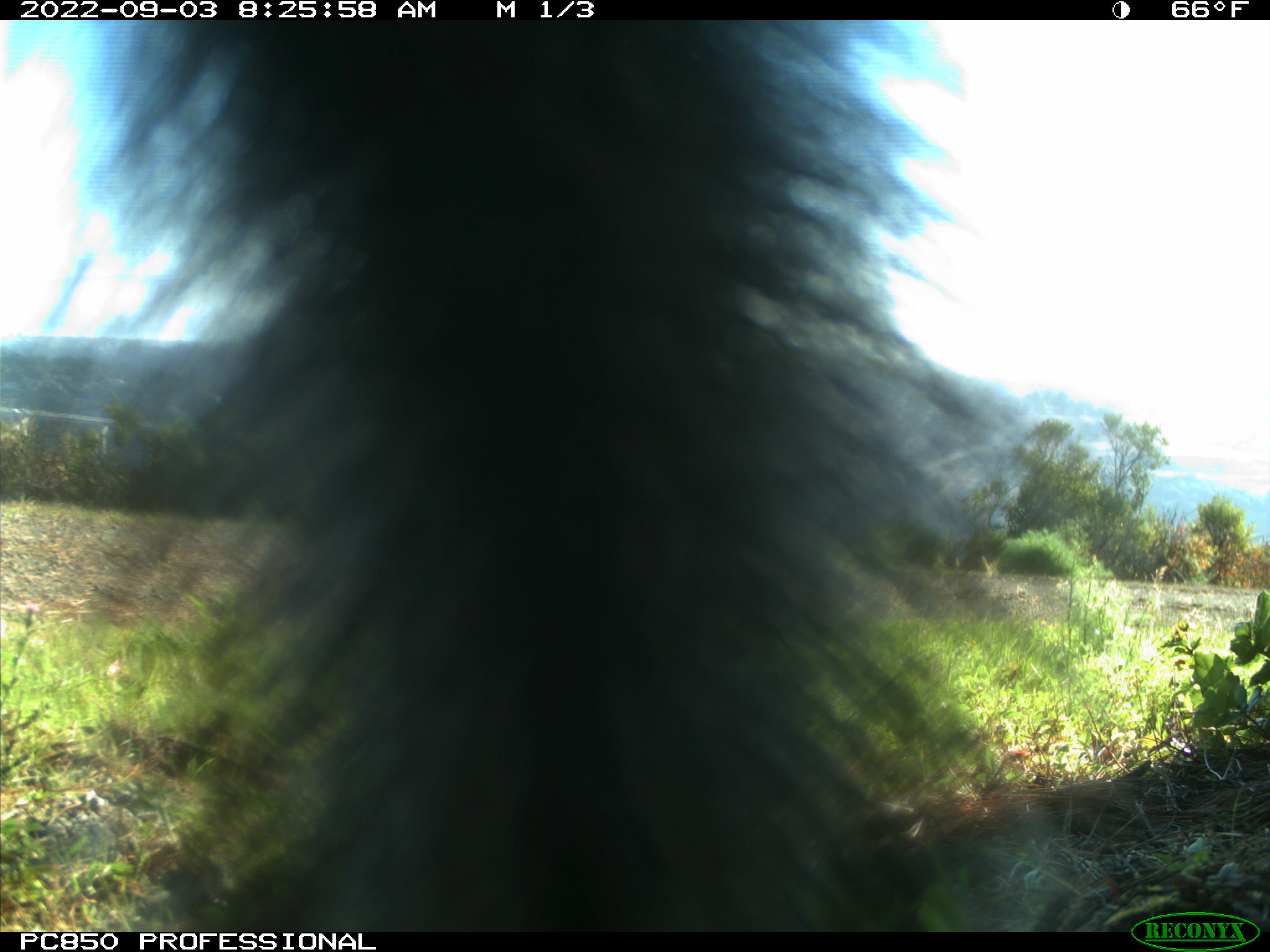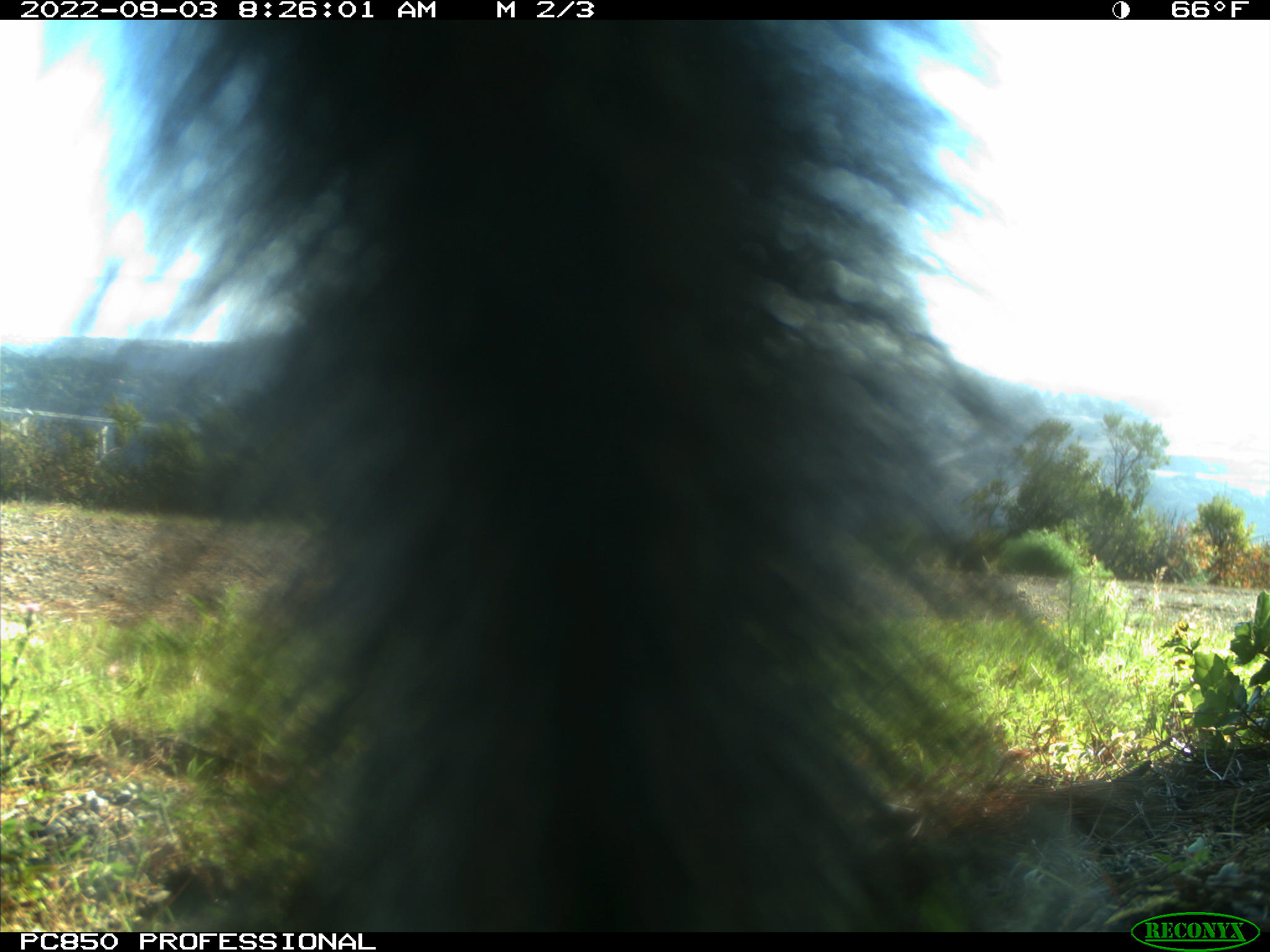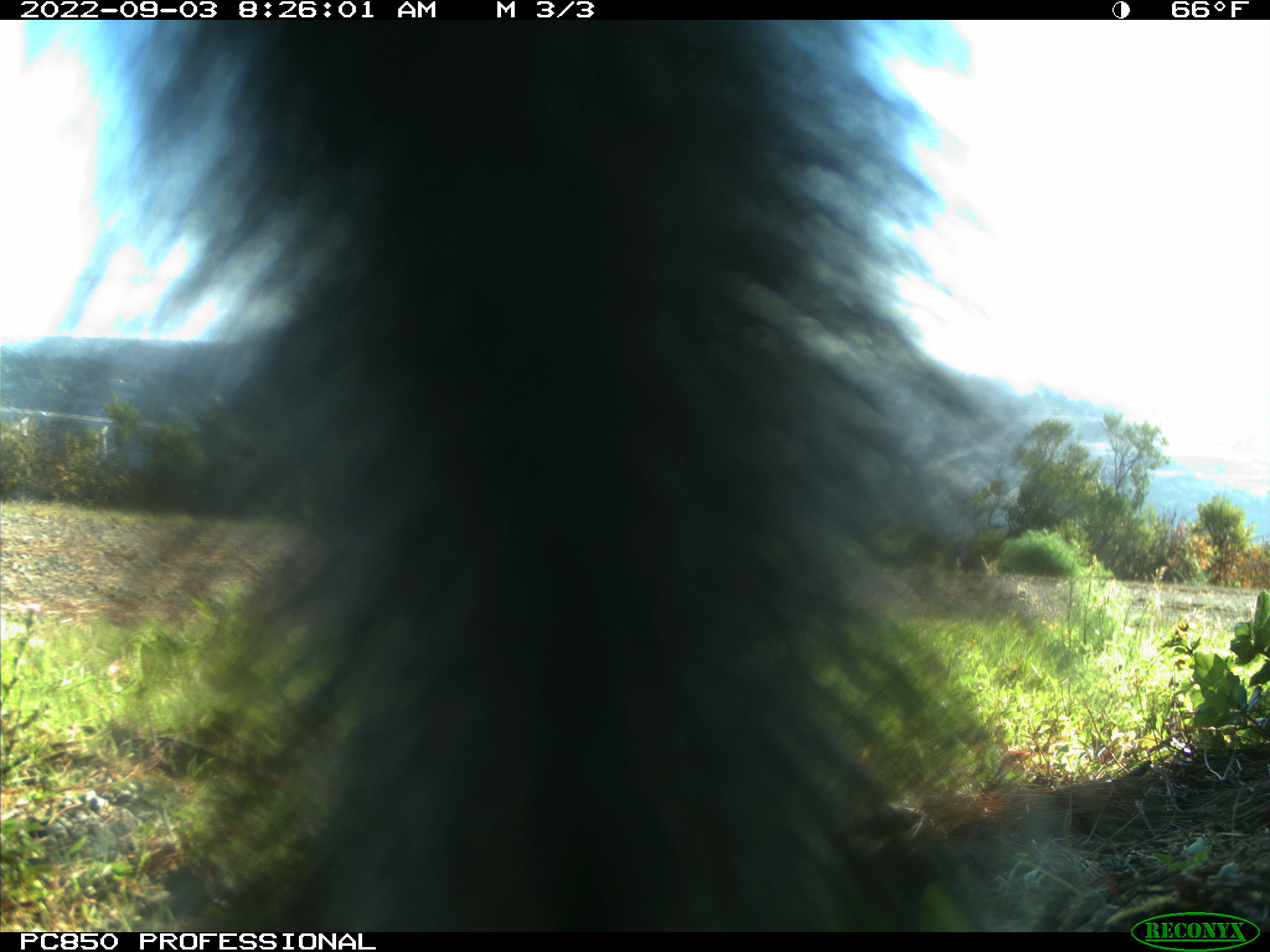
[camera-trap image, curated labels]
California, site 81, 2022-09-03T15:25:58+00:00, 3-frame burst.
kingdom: Animalia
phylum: Chordata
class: Mammalia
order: Rodentia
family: Sciuridae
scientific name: Sciuridae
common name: squirrel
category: unknown squirrel